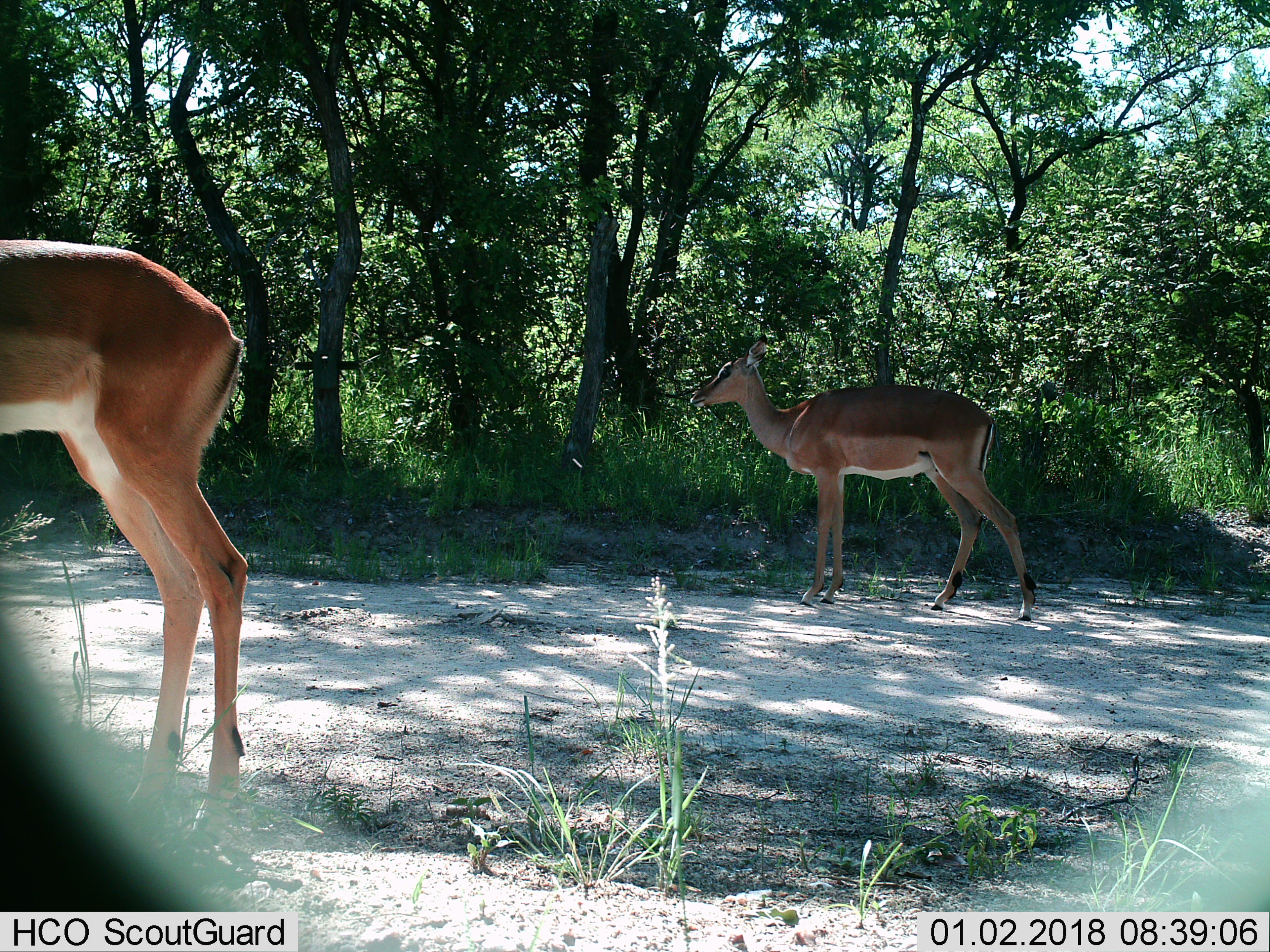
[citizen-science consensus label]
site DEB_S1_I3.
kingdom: Animalia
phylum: Chordata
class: Mammalia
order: Artiodactyla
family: Bovidae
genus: Aepyceros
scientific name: Aepyceros melampus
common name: impala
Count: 2.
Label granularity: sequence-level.